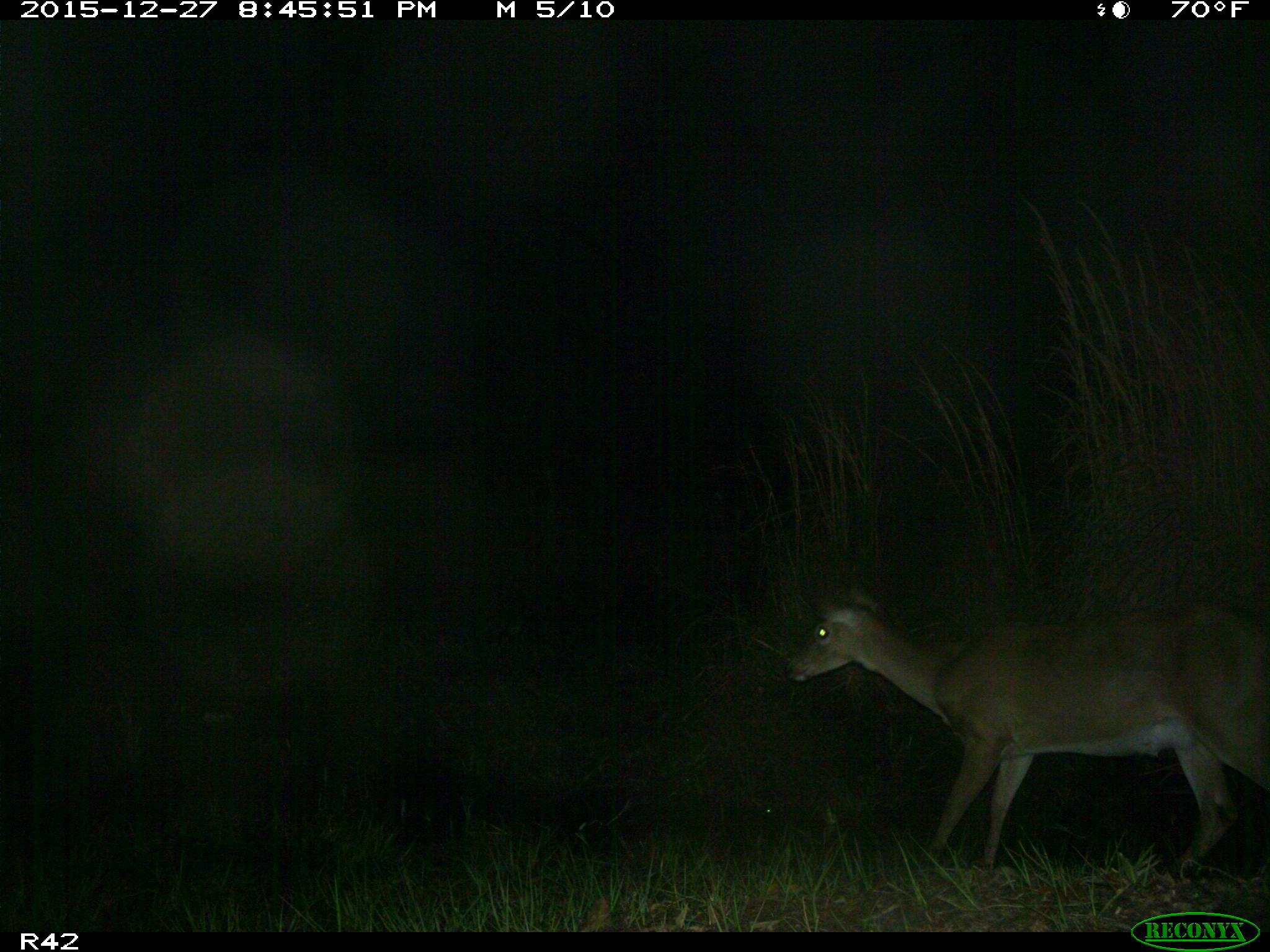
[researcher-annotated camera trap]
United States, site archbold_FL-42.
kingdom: Animalia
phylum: Chordata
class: Mammalia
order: Artiodactyla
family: Cervidae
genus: Odocoileus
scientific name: Odocoileus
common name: deer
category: unidentified deer